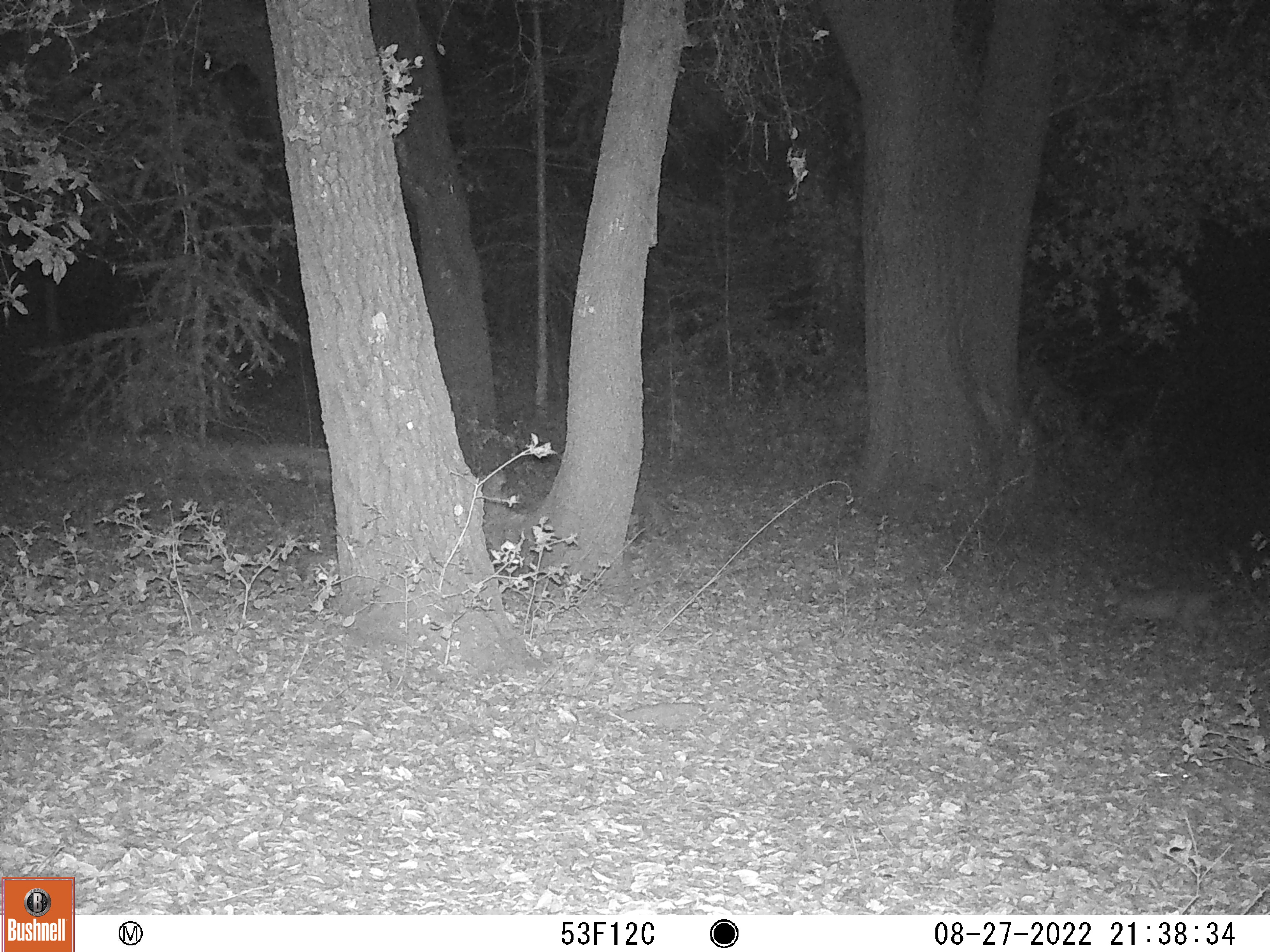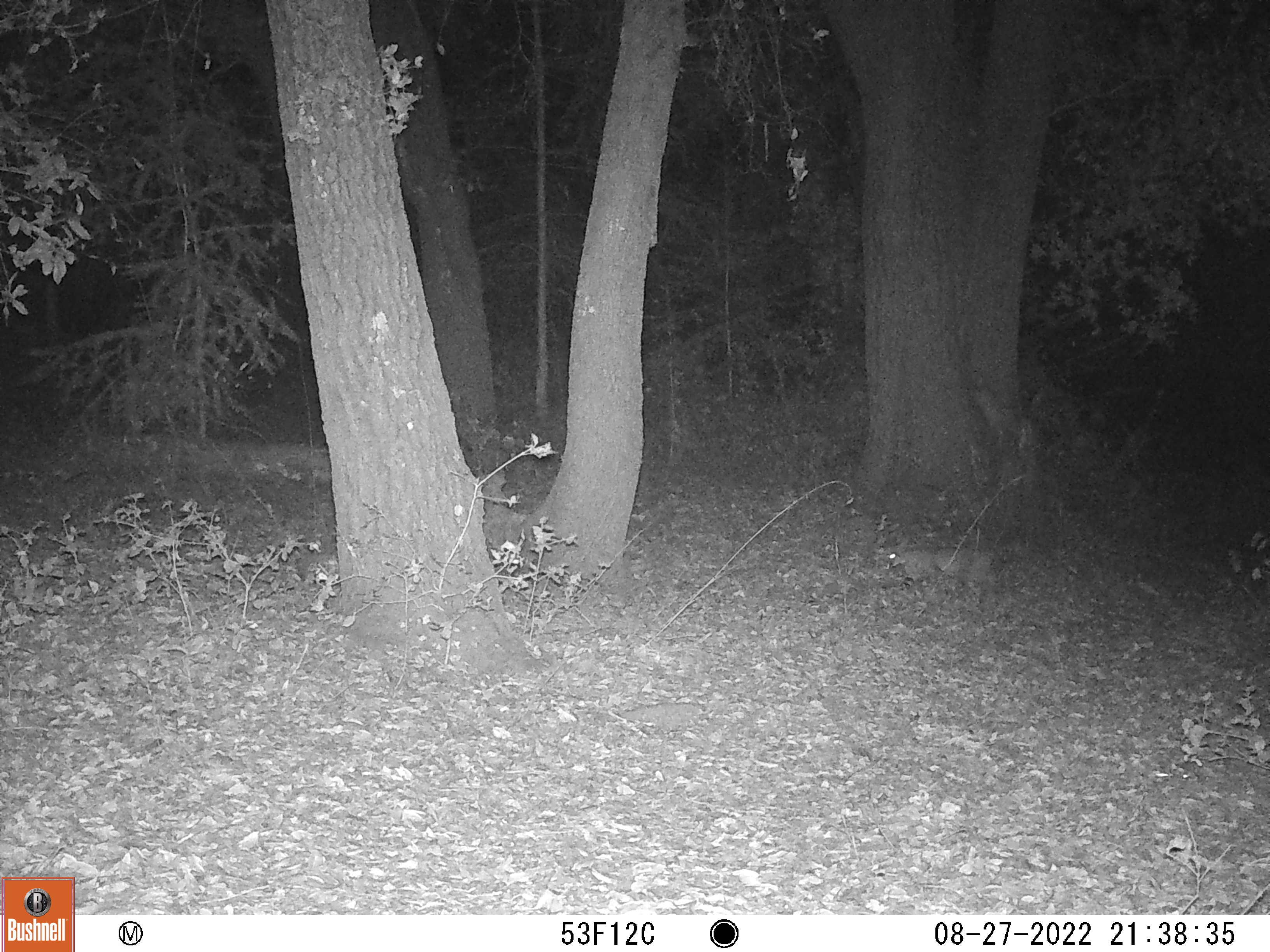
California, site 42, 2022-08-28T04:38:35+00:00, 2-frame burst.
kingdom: Animalia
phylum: Chordata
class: Mammalia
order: Carnivora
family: Felidae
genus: Lynx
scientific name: Lynx rufus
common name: bobcat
Bobcat (Lynx rufus).